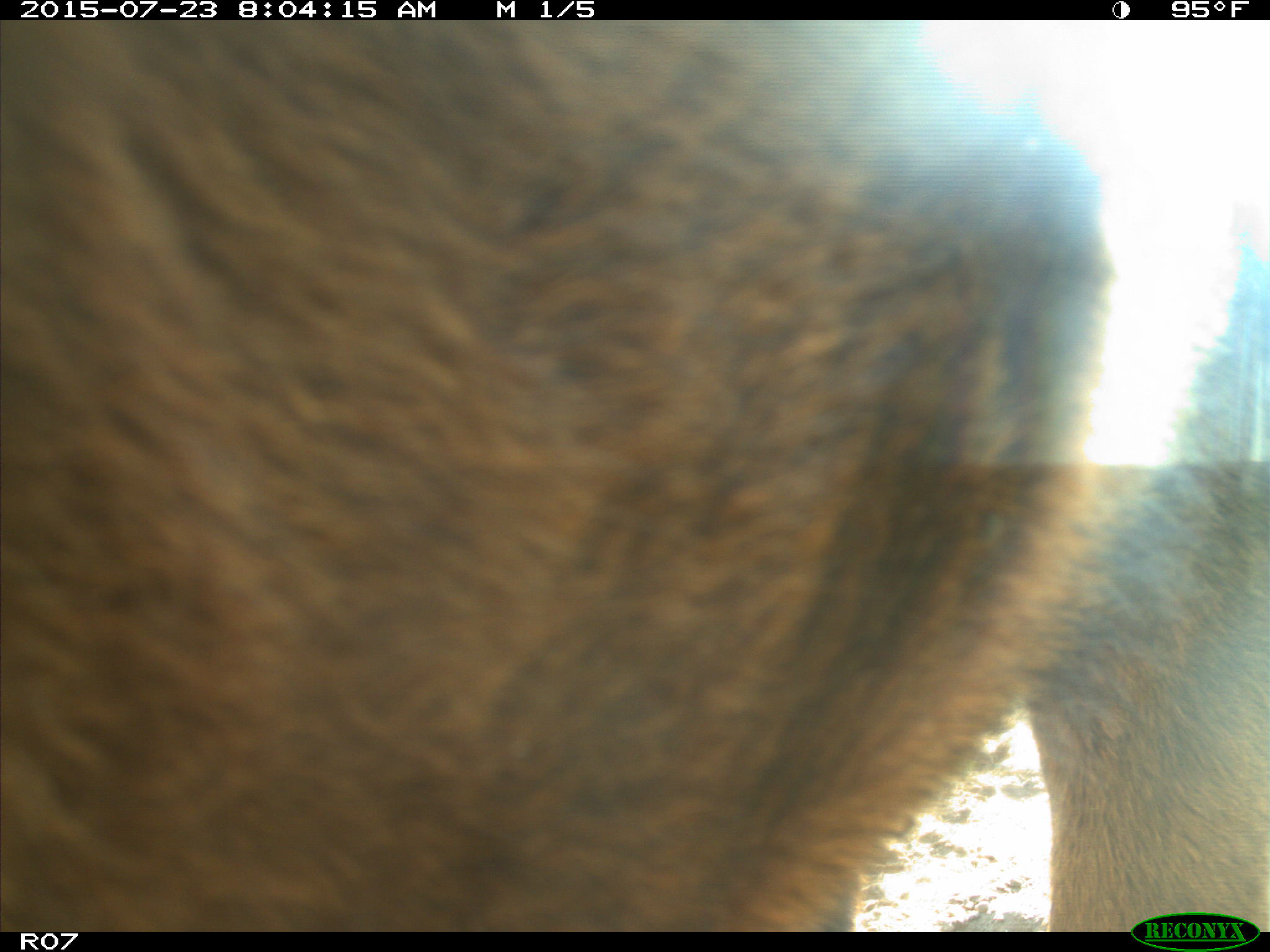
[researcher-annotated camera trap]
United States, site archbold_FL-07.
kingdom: Animalia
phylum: Chordata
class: Mammalia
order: Artiodactyla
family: Bovidae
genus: Bos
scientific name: Bos taurus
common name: domestic cow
Bos taurus (domestic cow).